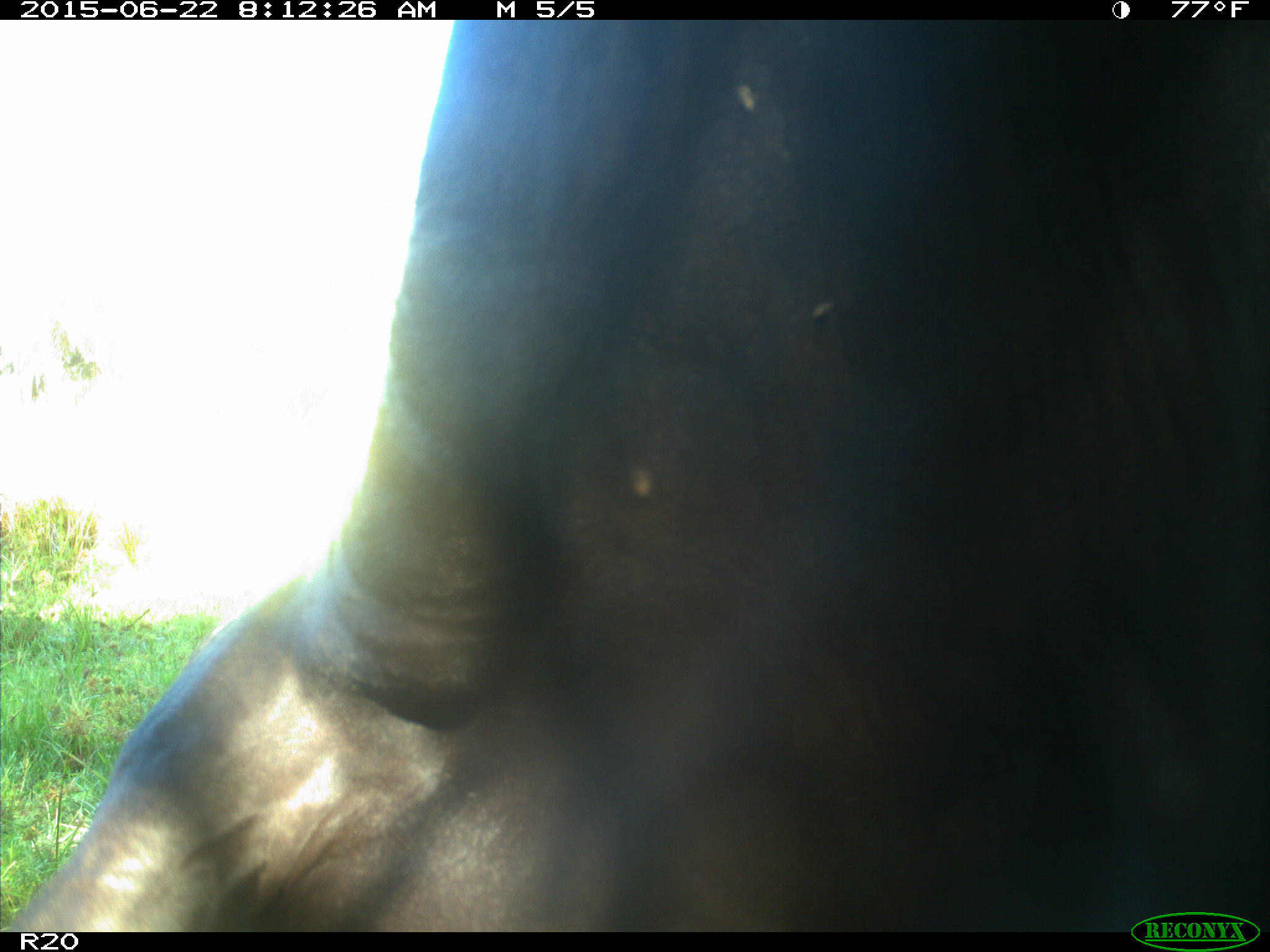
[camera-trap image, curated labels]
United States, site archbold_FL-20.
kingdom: Animalia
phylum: Chordata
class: Mammalia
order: Artiodactyla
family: Bovidae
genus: Bos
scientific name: Bos taurus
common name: domestic cow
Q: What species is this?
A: Bos taurus (domestic cow).